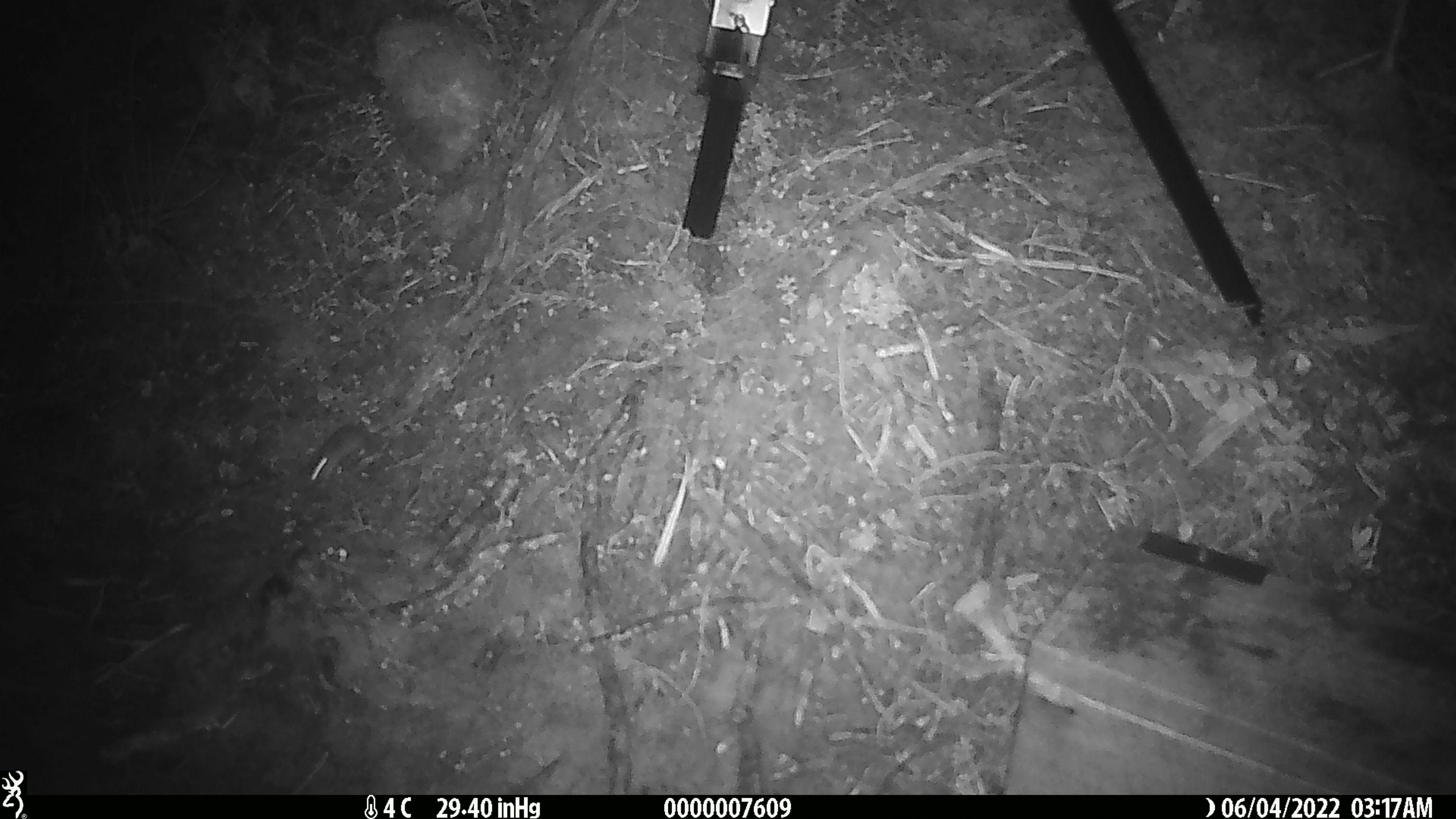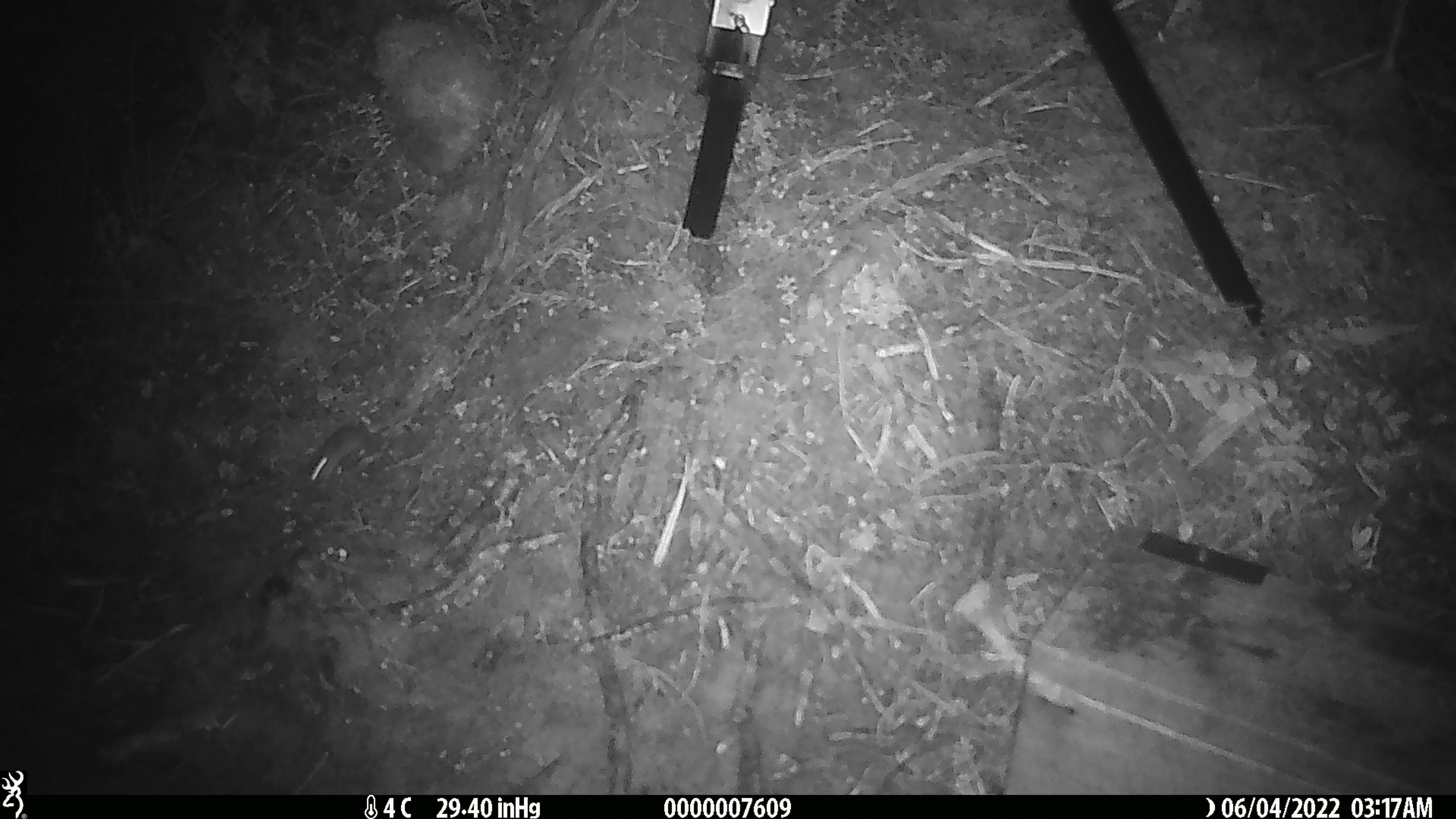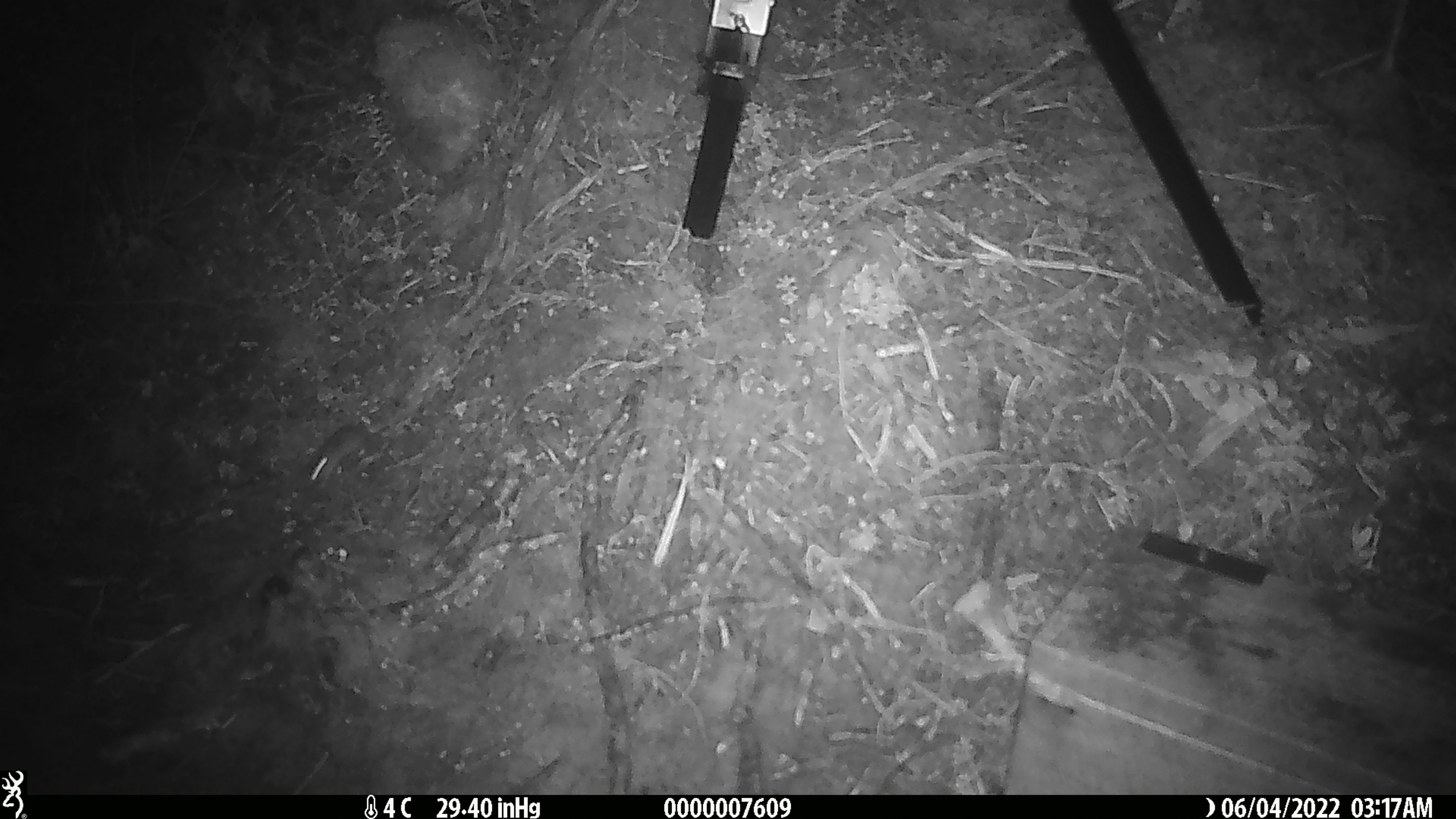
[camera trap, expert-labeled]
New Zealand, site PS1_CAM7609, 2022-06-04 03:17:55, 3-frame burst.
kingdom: Animalia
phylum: Chordata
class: Mammalia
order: Rodentia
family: Muridae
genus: Mus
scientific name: Mus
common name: mouse